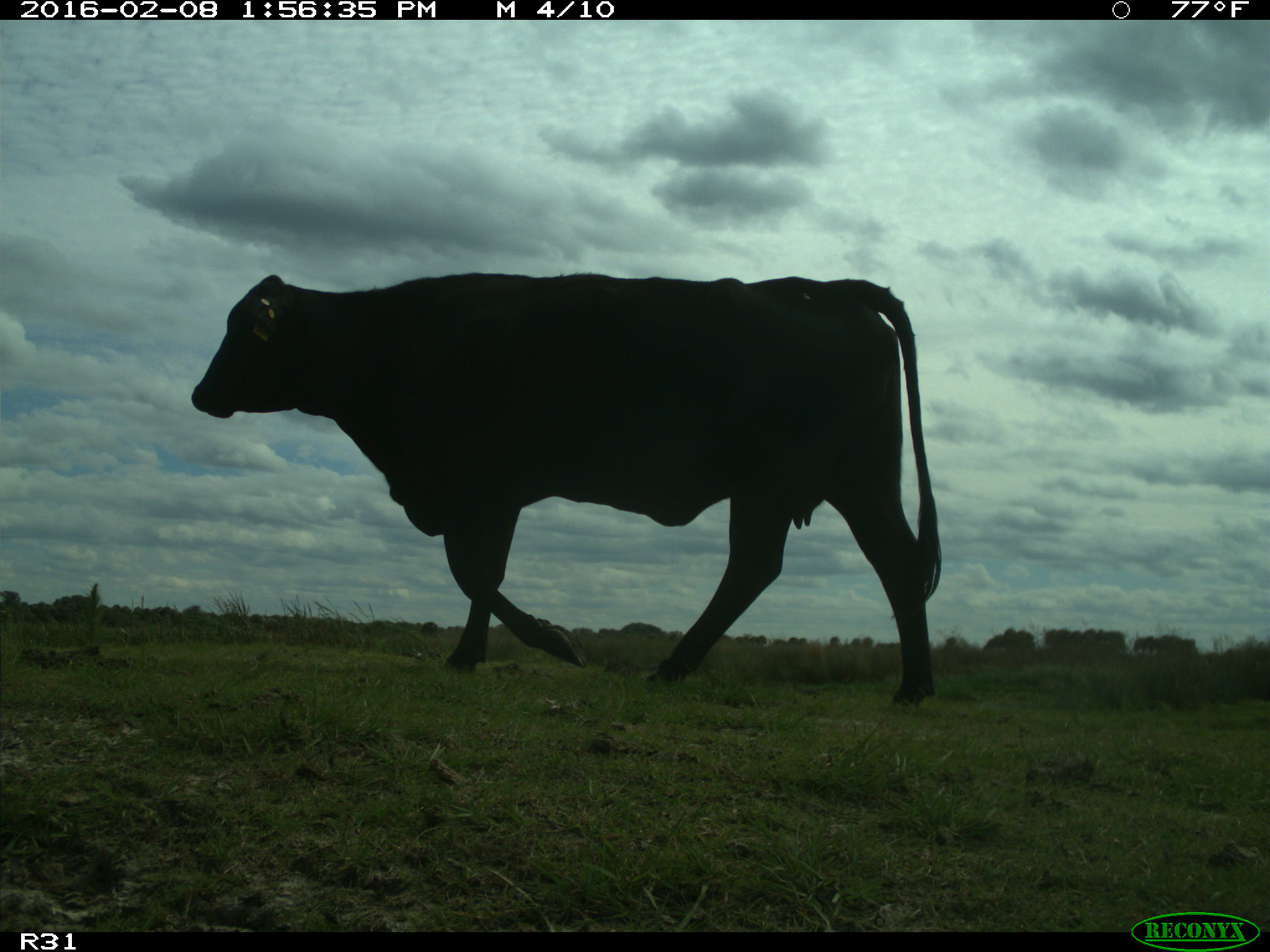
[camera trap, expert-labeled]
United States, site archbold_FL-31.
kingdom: Animalia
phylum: Chordata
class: Mammalia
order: Artiodactyla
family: Bovidae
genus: Bos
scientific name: Bos taurus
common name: domestic cow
Bos taurus (domestic cow).